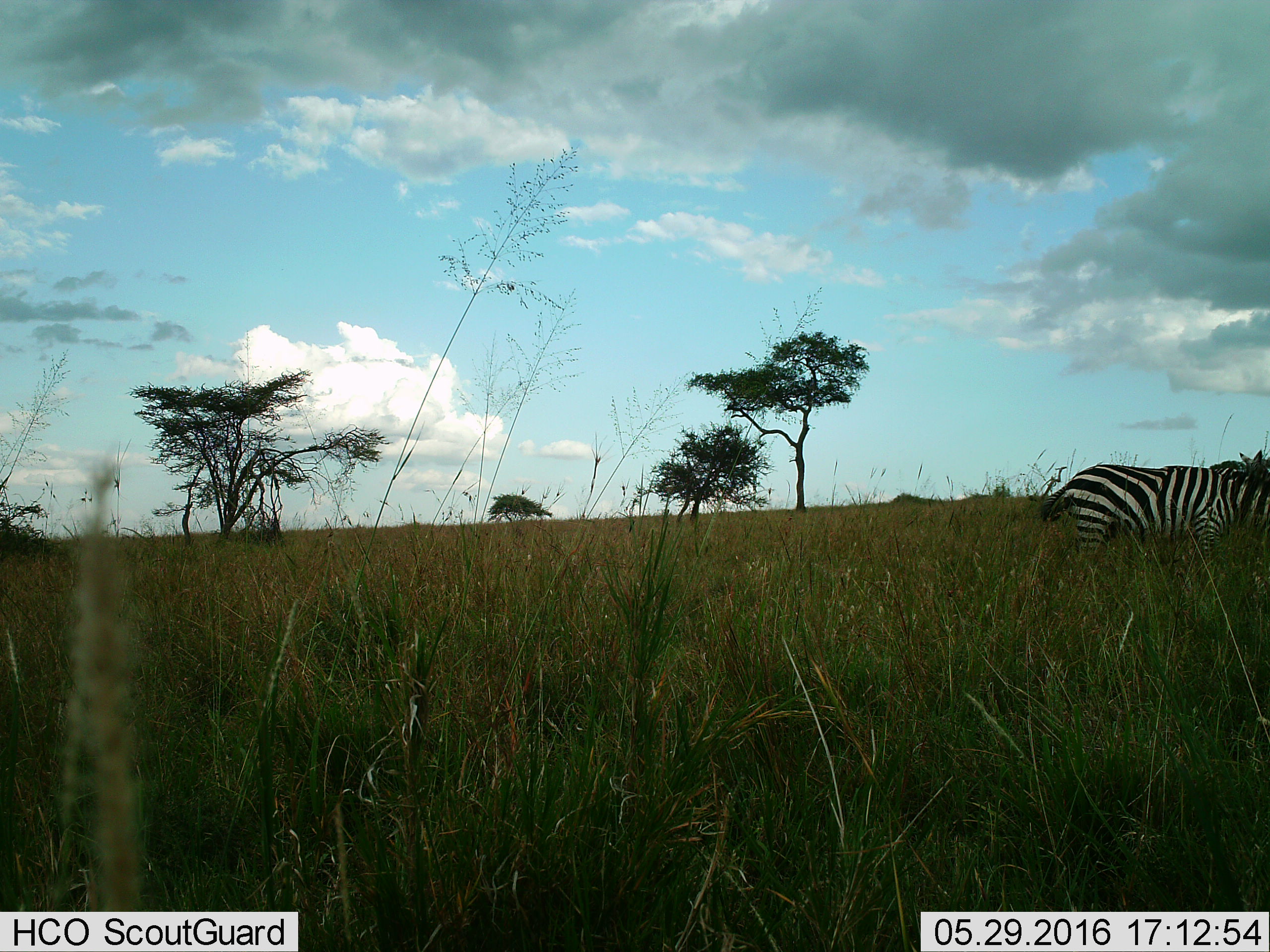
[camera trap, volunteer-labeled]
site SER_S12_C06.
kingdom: Animalia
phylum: Chordata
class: Mammalia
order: Perissodactyla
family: Equidae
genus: Equus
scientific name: Equus quagga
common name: plains zebra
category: zebraplains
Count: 1.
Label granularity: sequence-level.